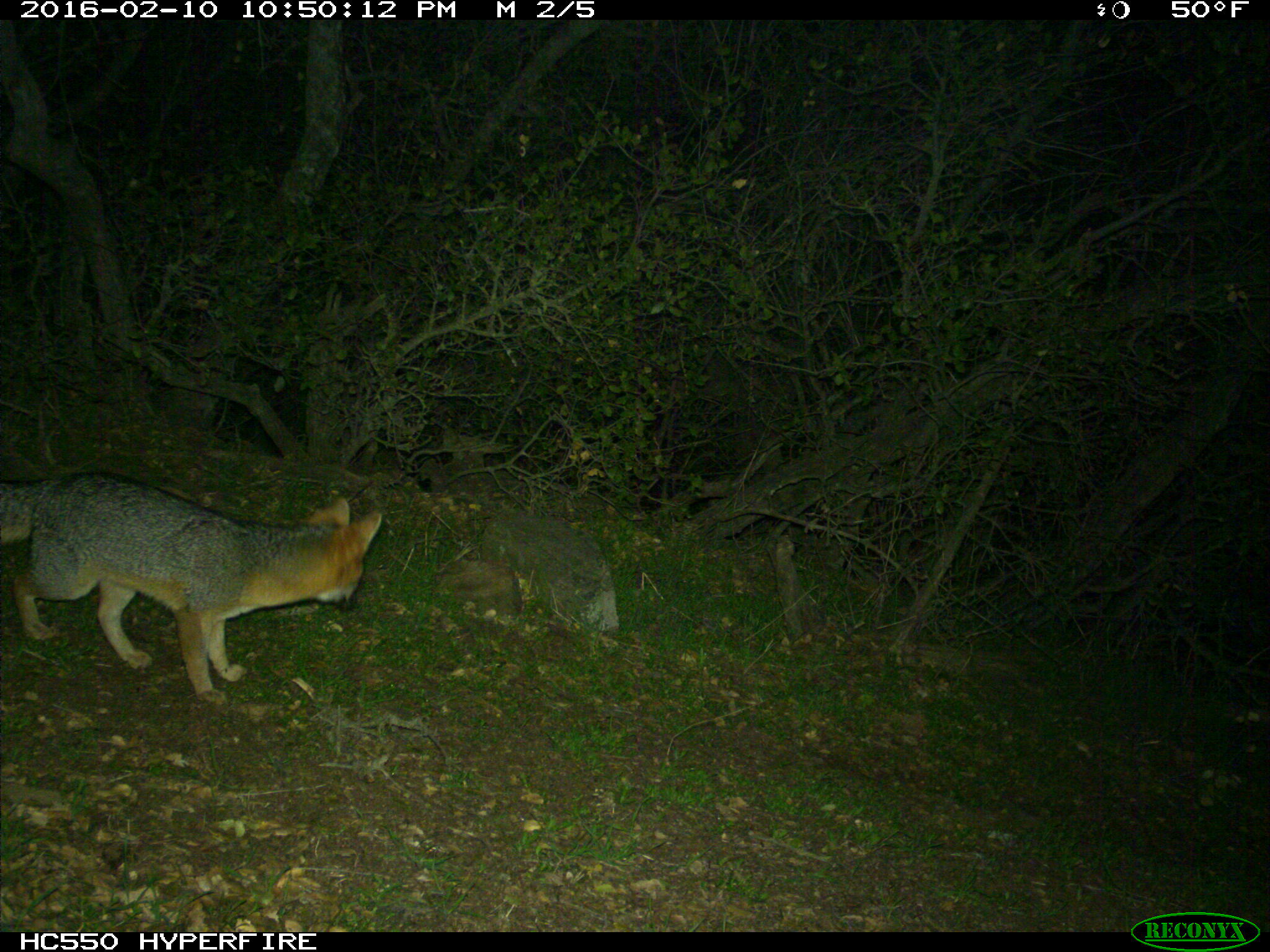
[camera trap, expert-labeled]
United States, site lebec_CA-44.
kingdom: Animalia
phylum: Chordata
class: Mammalia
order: Carnivora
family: Canidae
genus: Urocyon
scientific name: Urocyon cinereoargenteus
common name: gray fox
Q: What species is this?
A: Urocyon cinereoargenteus (gray fox).